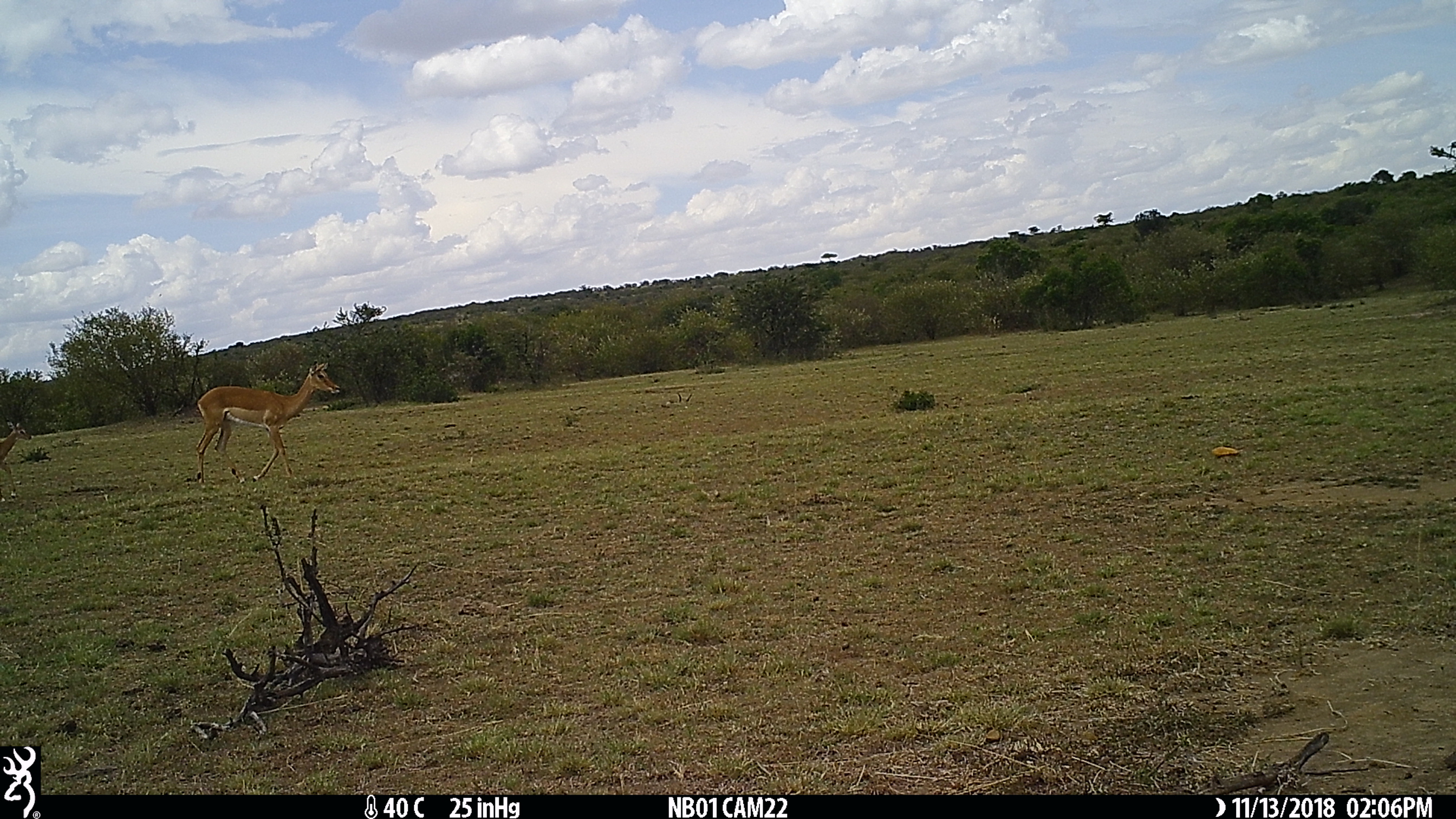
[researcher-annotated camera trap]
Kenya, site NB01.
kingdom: Animalia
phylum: Chordata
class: Mammalia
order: Artiodactyla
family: Bovidae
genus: Aepyceros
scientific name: Aepyceros melampus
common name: impala